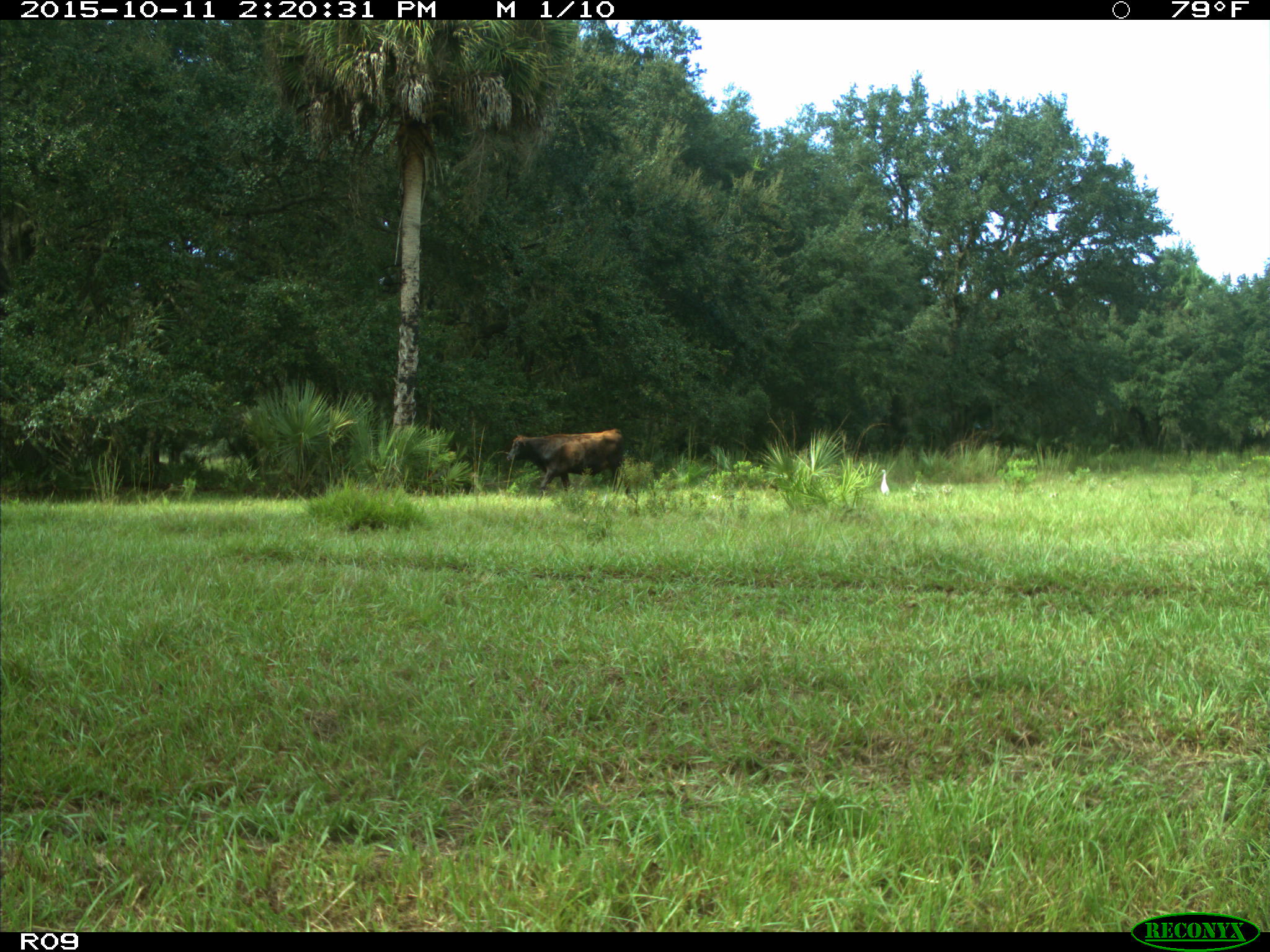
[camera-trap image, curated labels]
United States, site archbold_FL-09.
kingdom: Animalia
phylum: Chordata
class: Mammalia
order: Artiodactyla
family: Bovidae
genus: Bos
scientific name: Bos taurus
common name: domestic cow